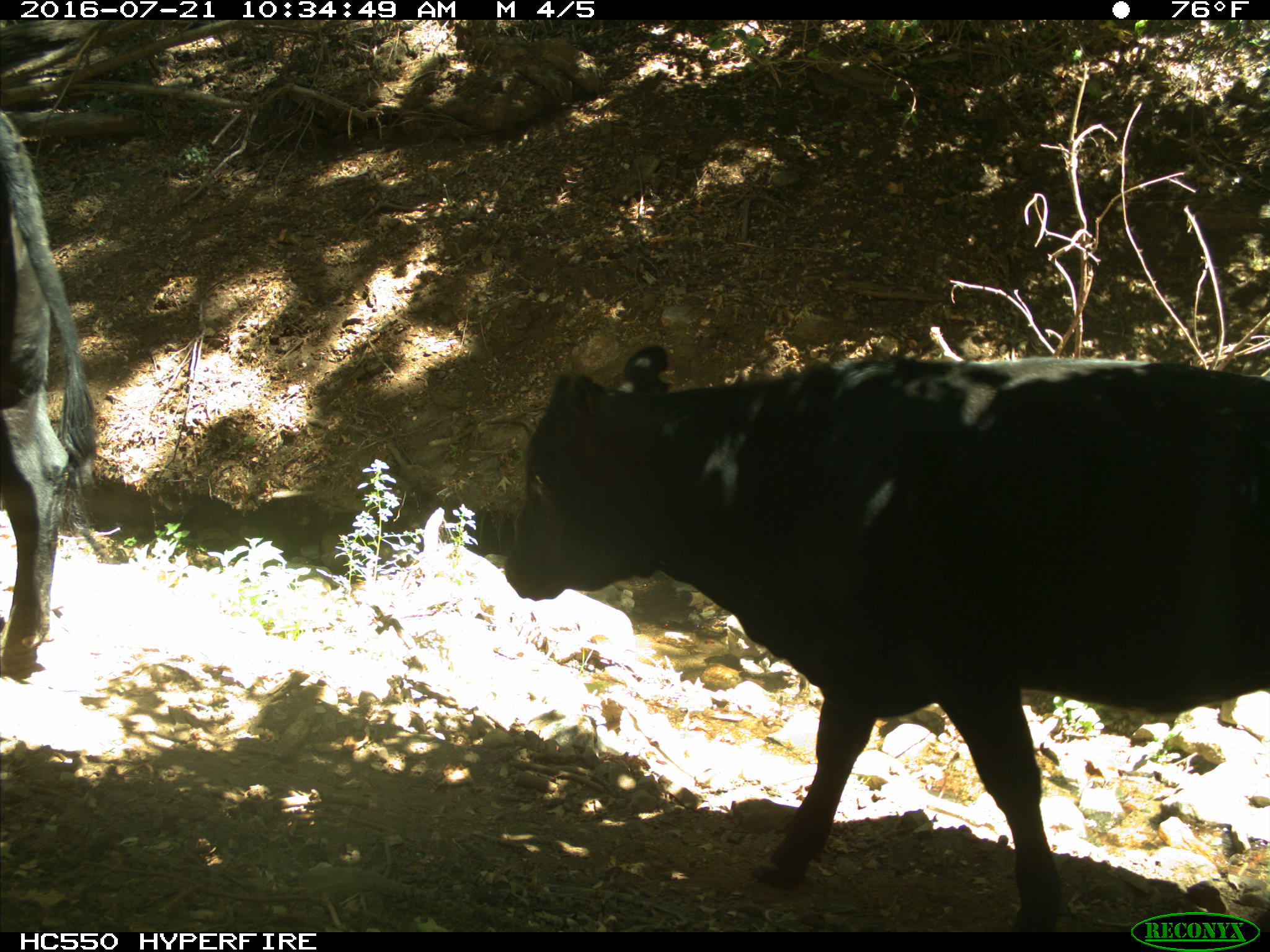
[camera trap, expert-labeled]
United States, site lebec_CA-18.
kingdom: Animalia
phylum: Chordata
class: Mammalia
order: Artiodactyla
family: Bovidae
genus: Bos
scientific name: Bos taurus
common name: domestic cow